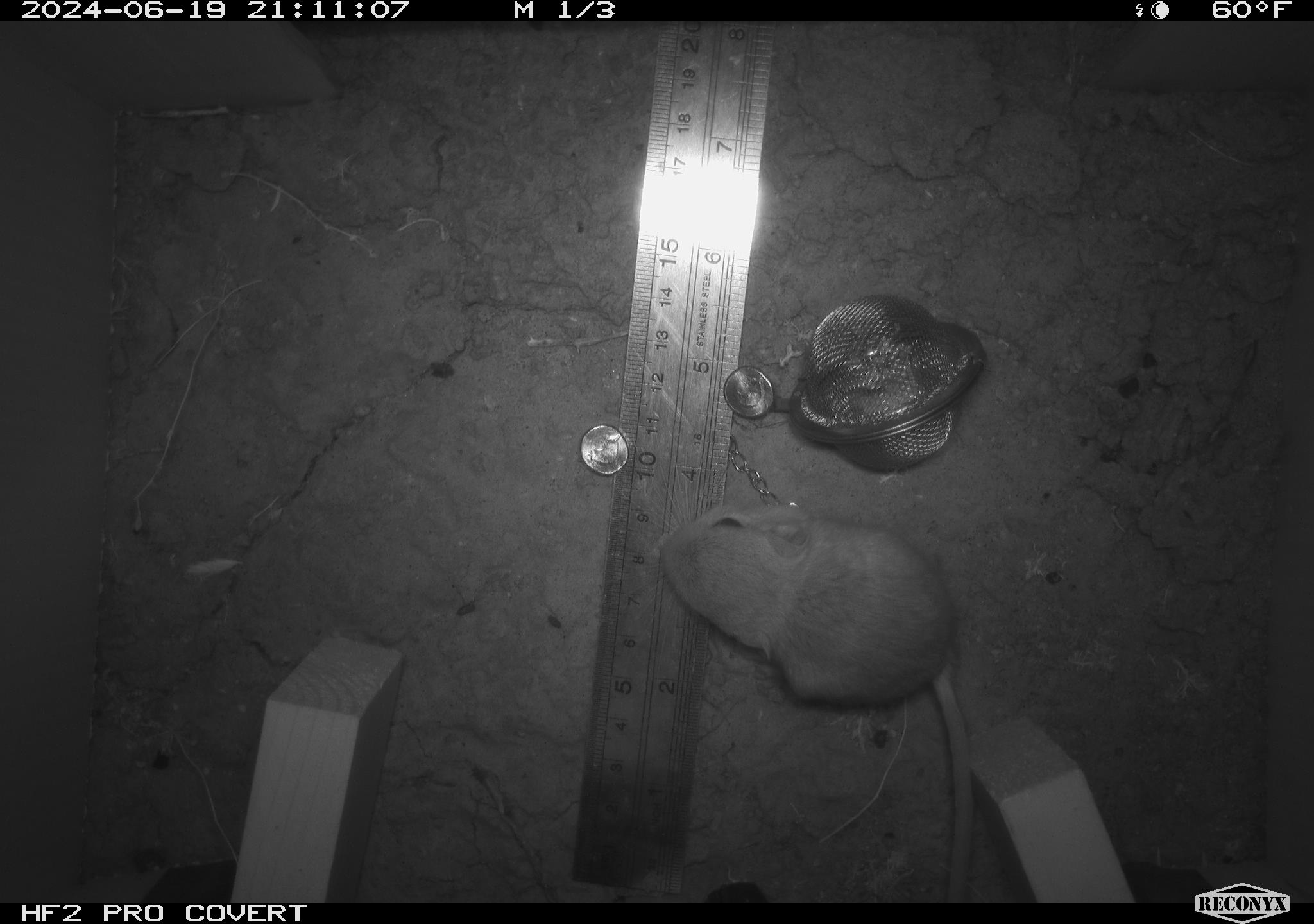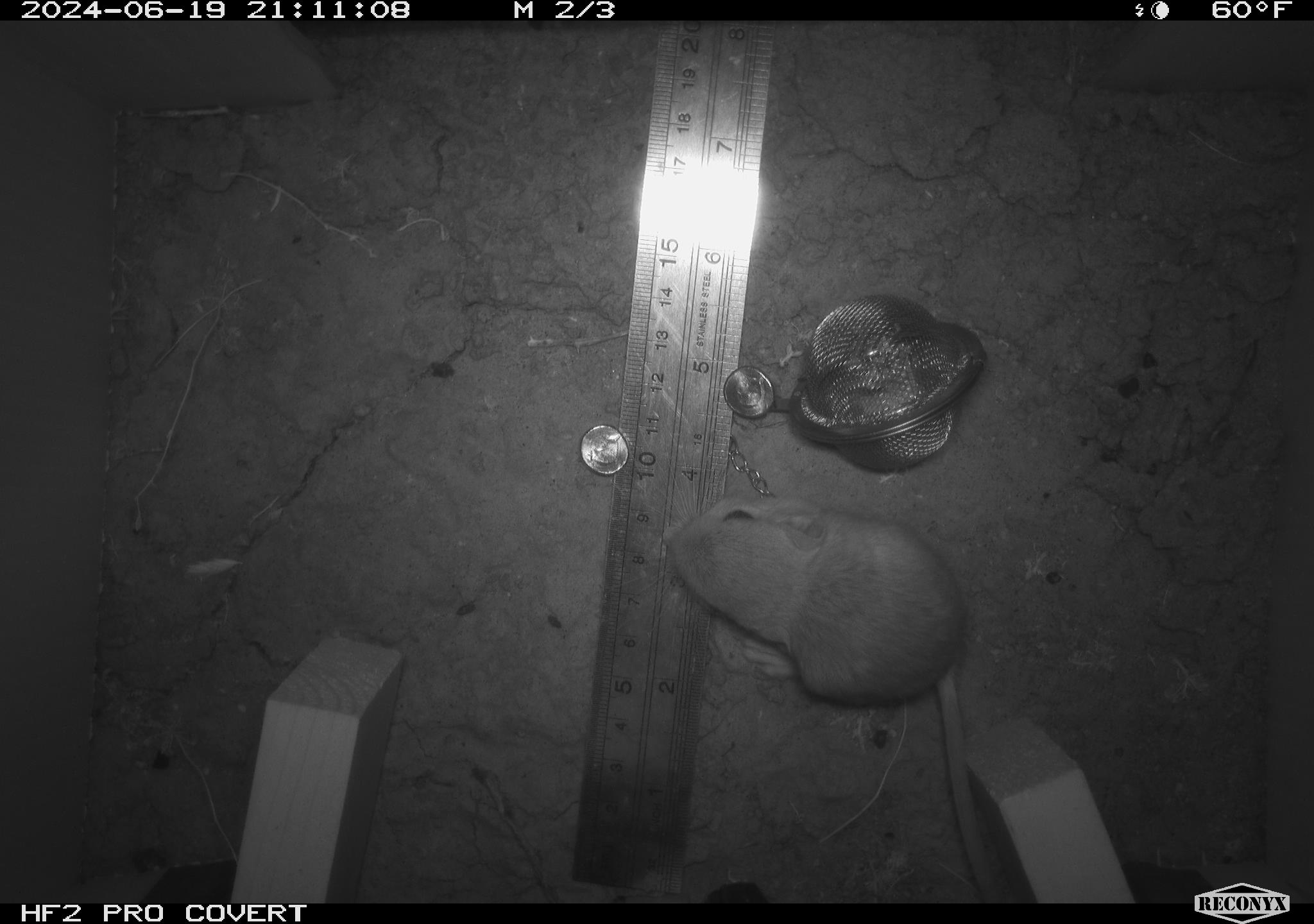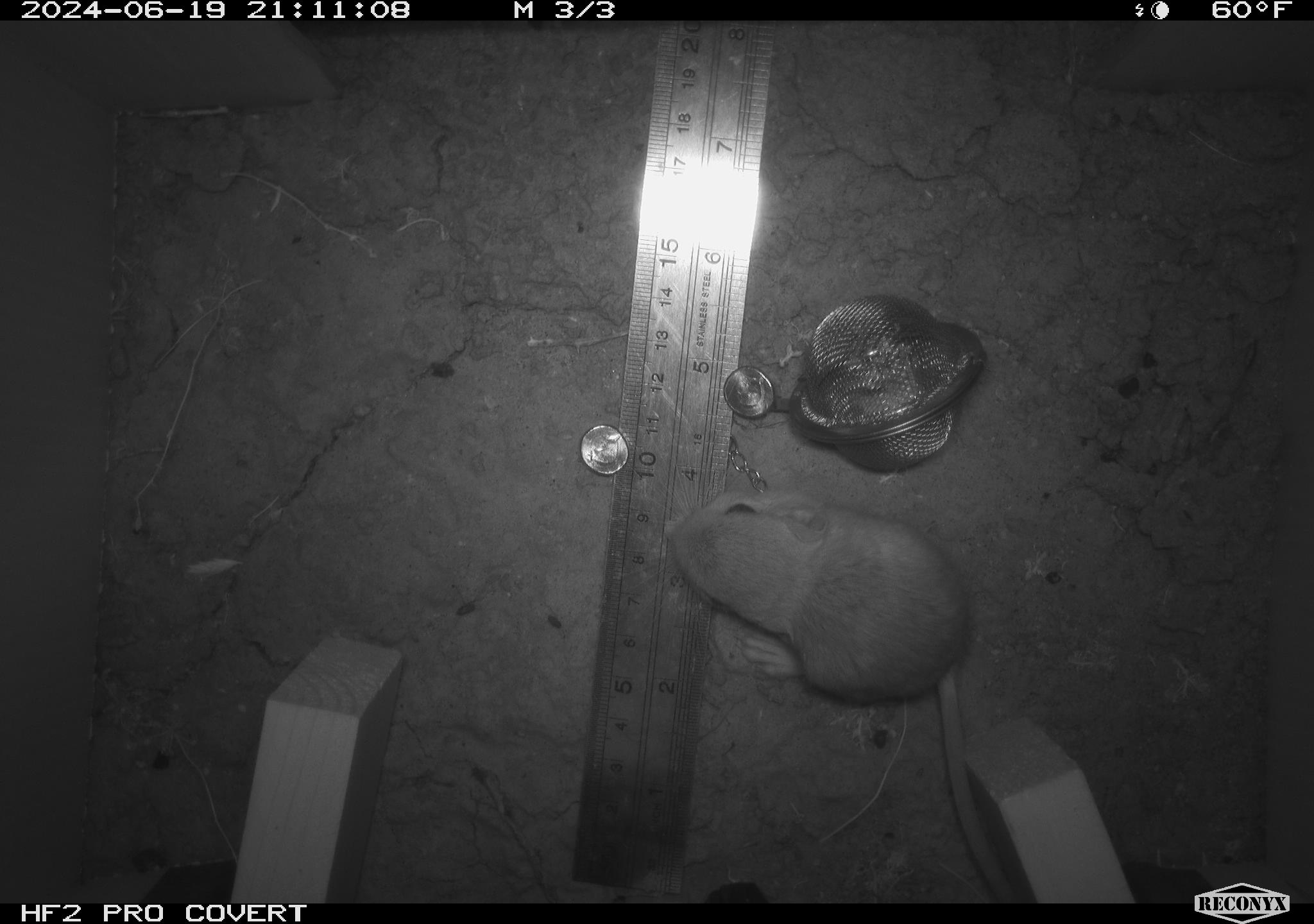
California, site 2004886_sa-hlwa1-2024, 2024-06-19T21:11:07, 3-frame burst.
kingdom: Animalia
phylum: Chordata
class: Mammalia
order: Rodentia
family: Heteromyidae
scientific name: Heteromyidae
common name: kangaroo rats and pocket mice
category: heteromyidae family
Heteromyidae family (kangaroo rats and pocket mice) (Heteromyidae).